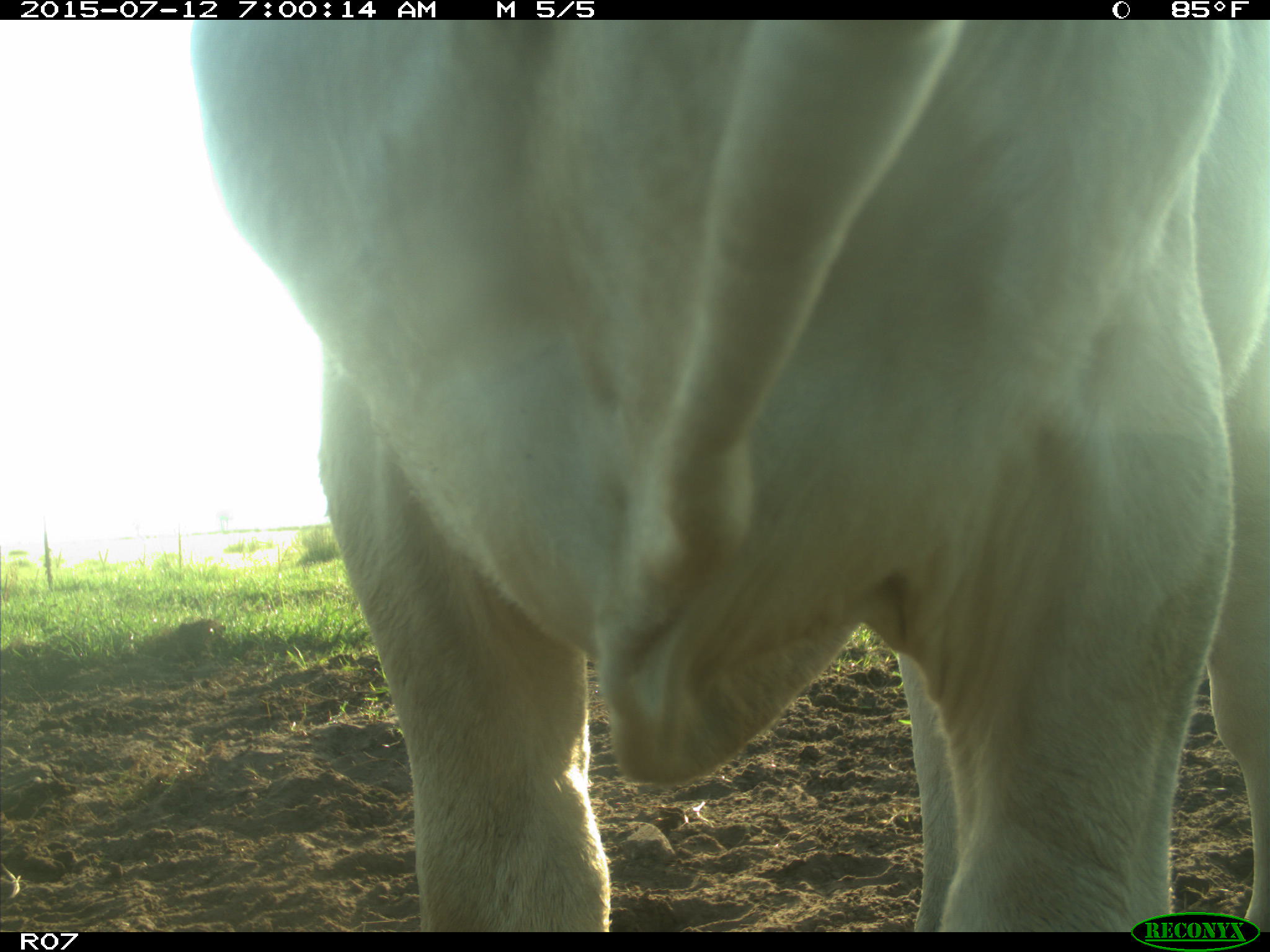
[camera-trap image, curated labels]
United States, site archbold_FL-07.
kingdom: Animalia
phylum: Chordata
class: Mammalia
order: Artiodactyla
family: Bovidae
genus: Bos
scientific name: Bos taurus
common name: domestic cow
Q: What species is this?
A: Bos taurus (domestic cow).